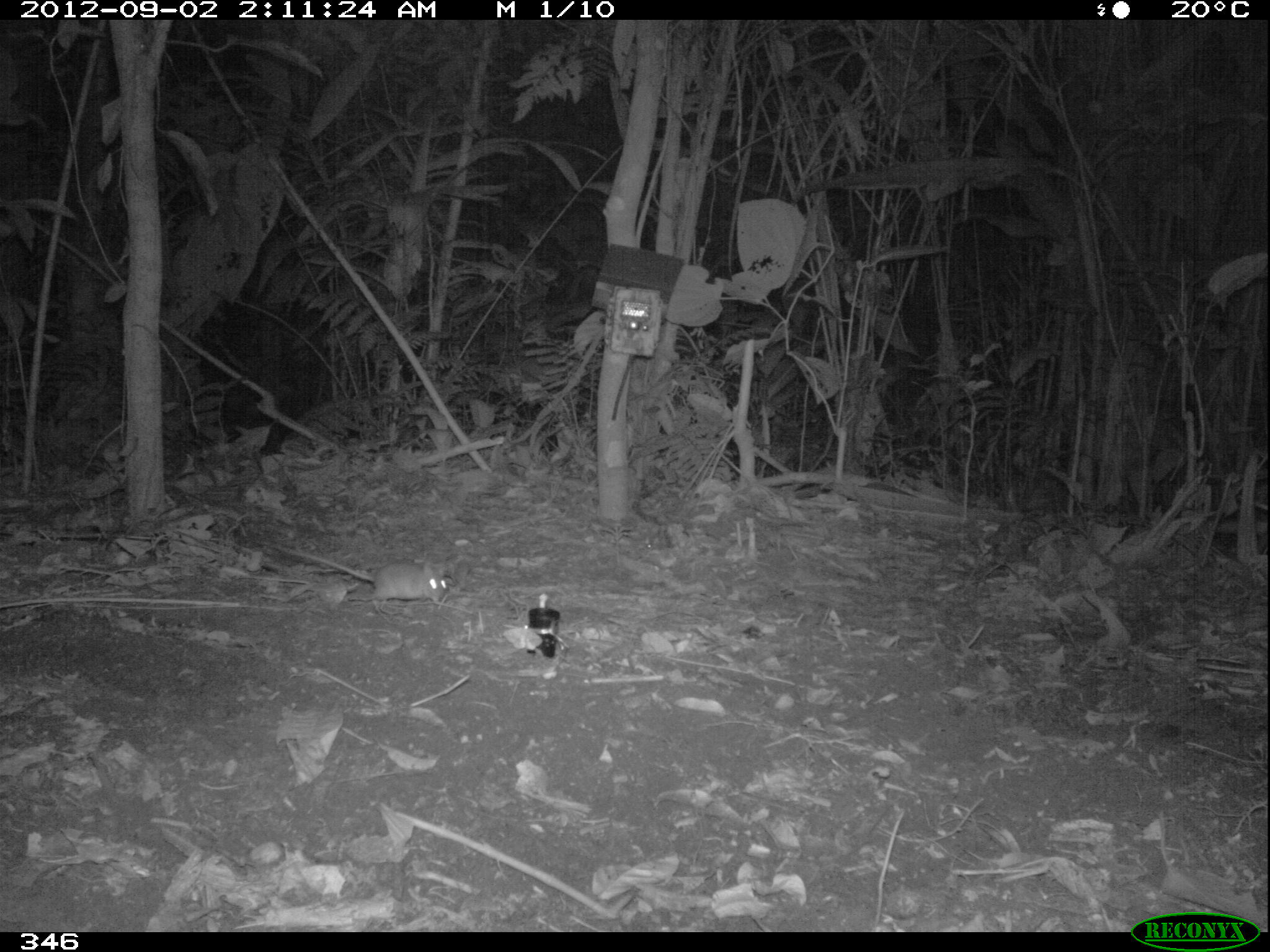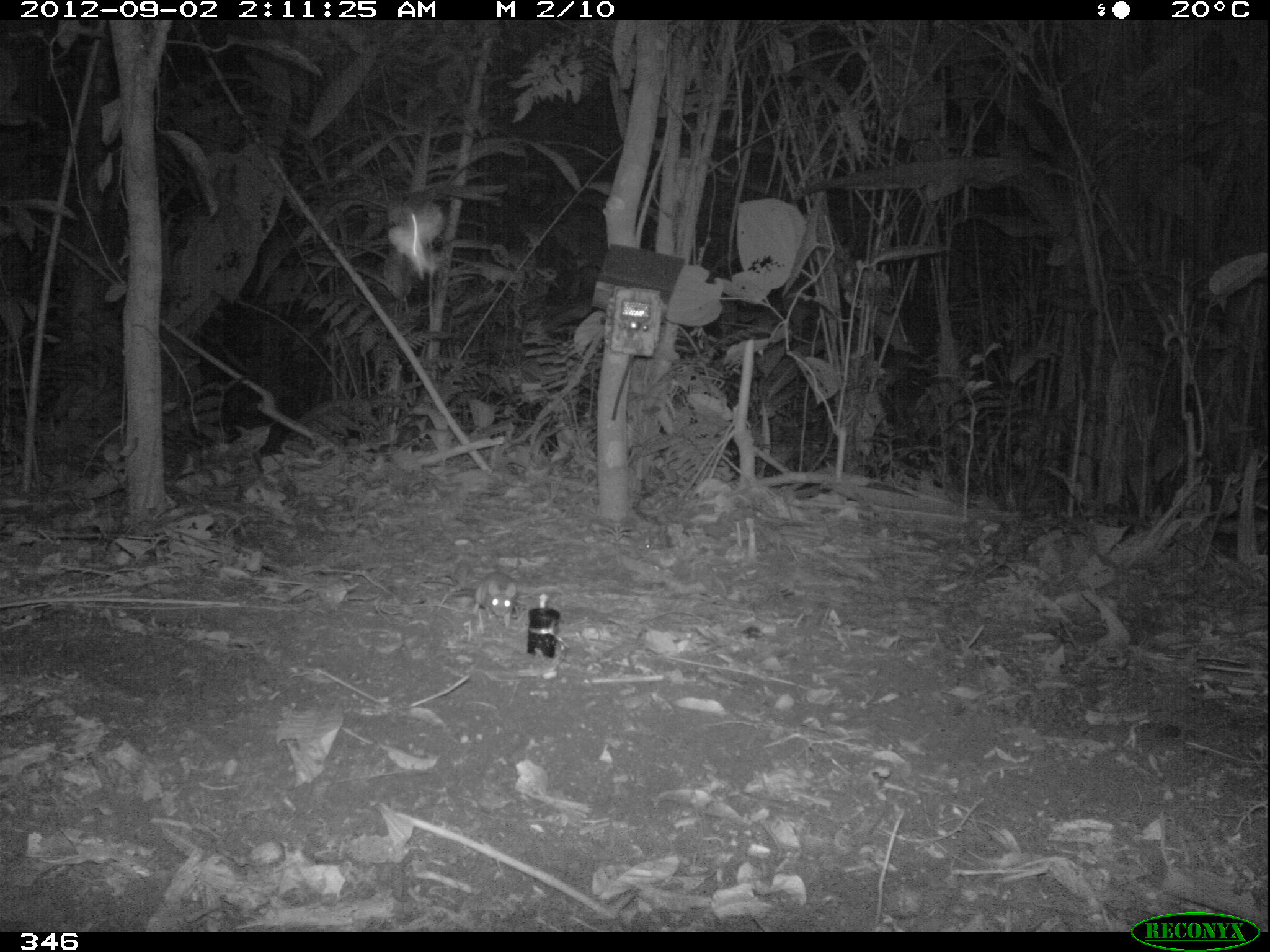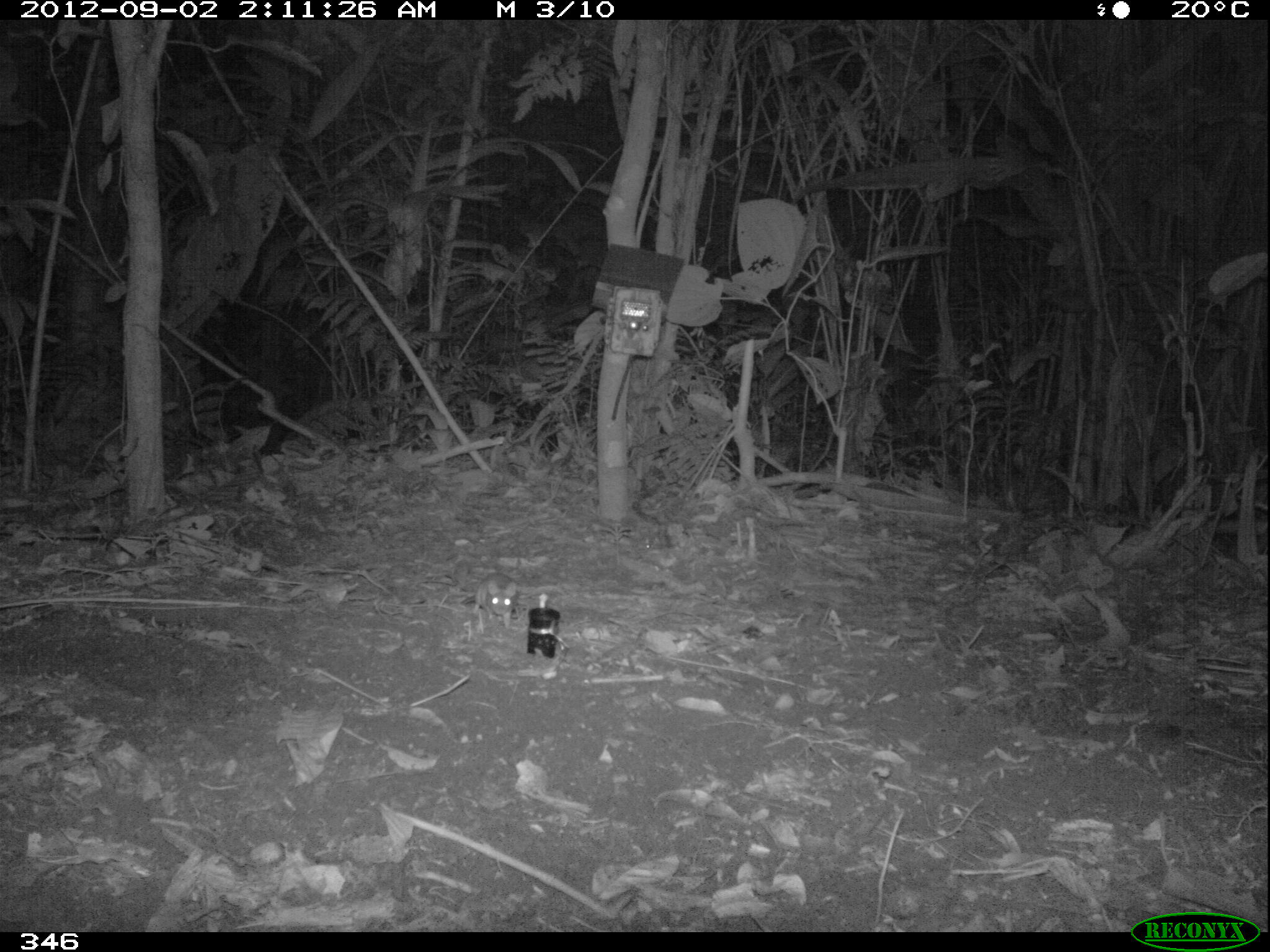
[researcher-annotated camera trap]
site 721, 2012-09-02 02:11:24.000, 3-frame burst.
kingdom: Animalia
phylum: Chordata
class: Mammalia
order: Rodentia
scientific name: Rodentia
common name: rodents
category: unknown rodent